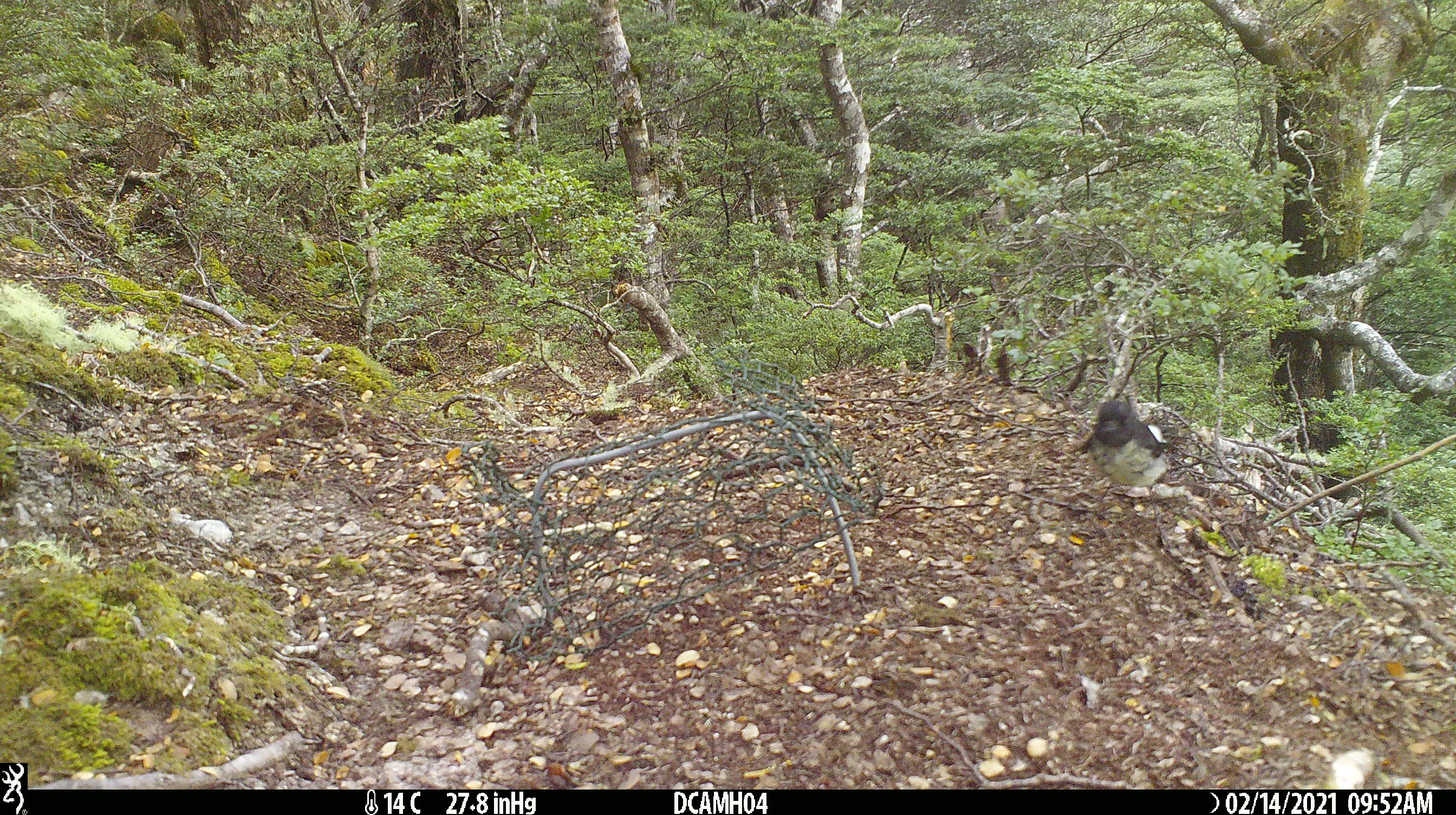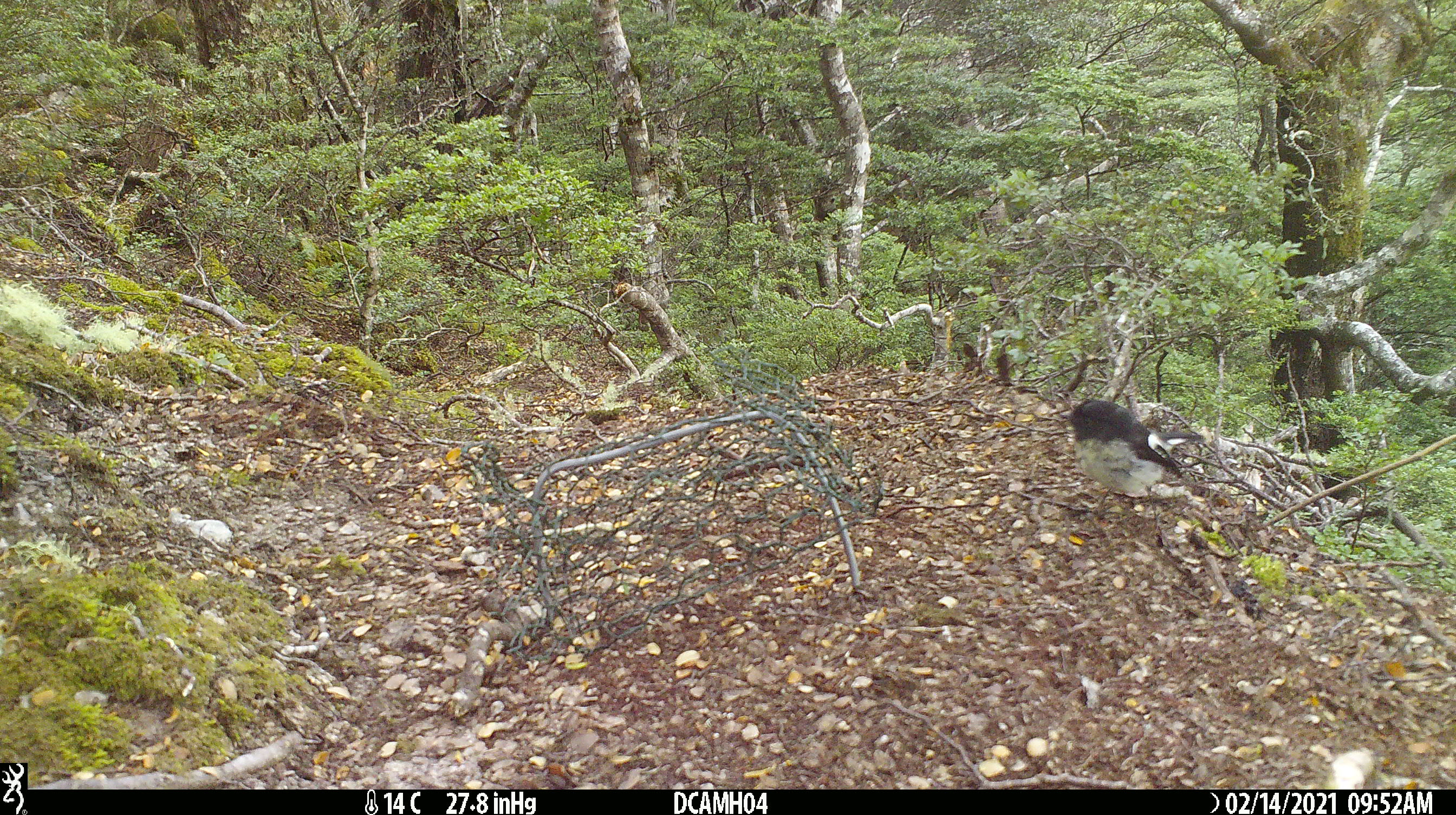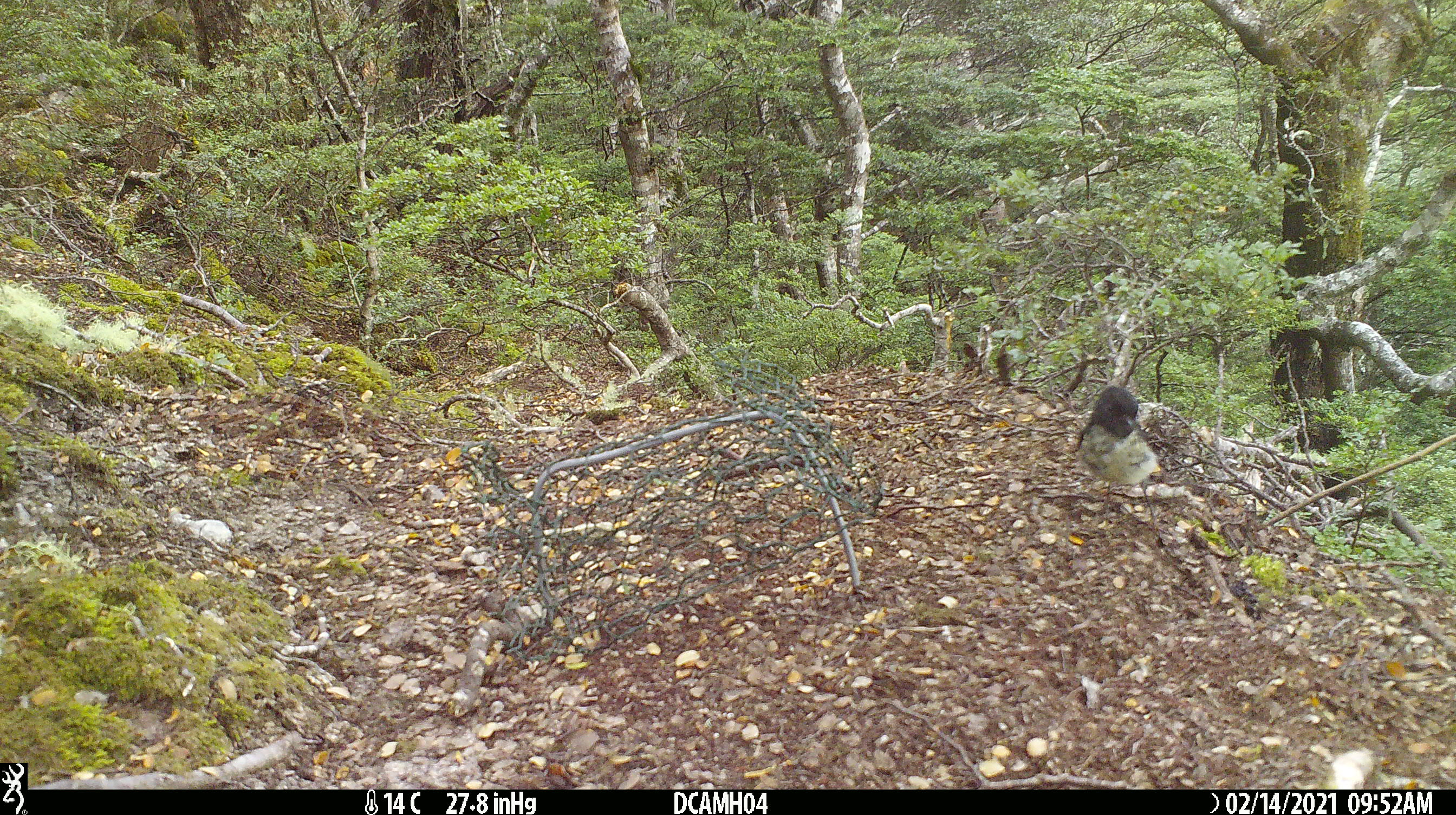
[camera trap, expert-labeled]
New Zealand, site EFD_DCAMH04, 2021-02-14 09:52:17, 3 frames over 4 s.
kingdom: Animalia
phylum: Chordata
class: Aves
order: Passeriformes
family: Petroicidae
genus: Petroica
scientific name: Petroica macrocephala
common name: tomtit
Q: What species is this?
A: Tomtit (Petroica macrocephala).